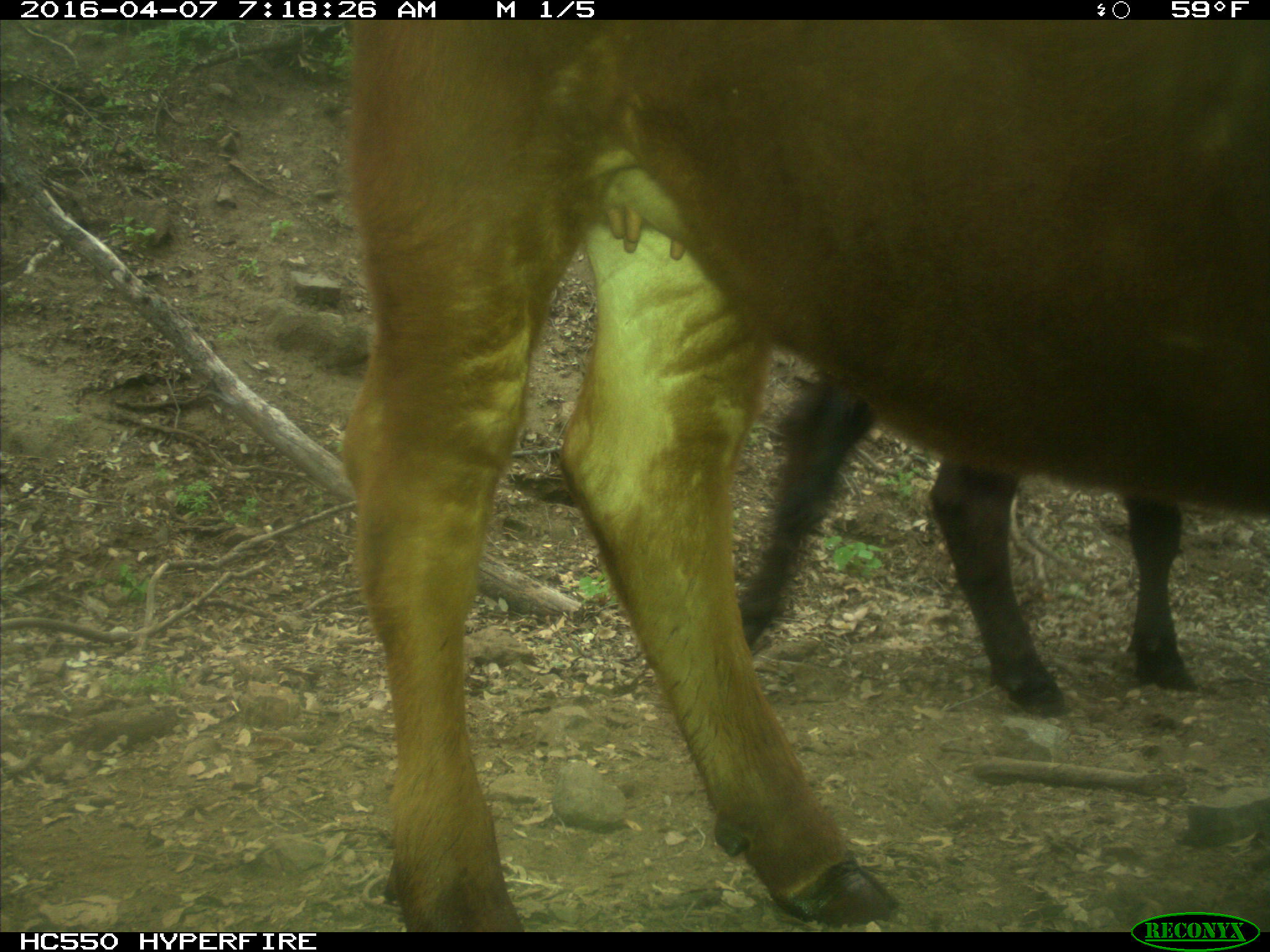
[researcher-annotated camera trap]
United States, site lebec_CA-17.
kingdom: Animalia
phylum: Chordata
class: Mammalia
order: Artiodactyla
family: Bovidae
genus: Bos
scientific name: Bos taurus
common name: domestic cow